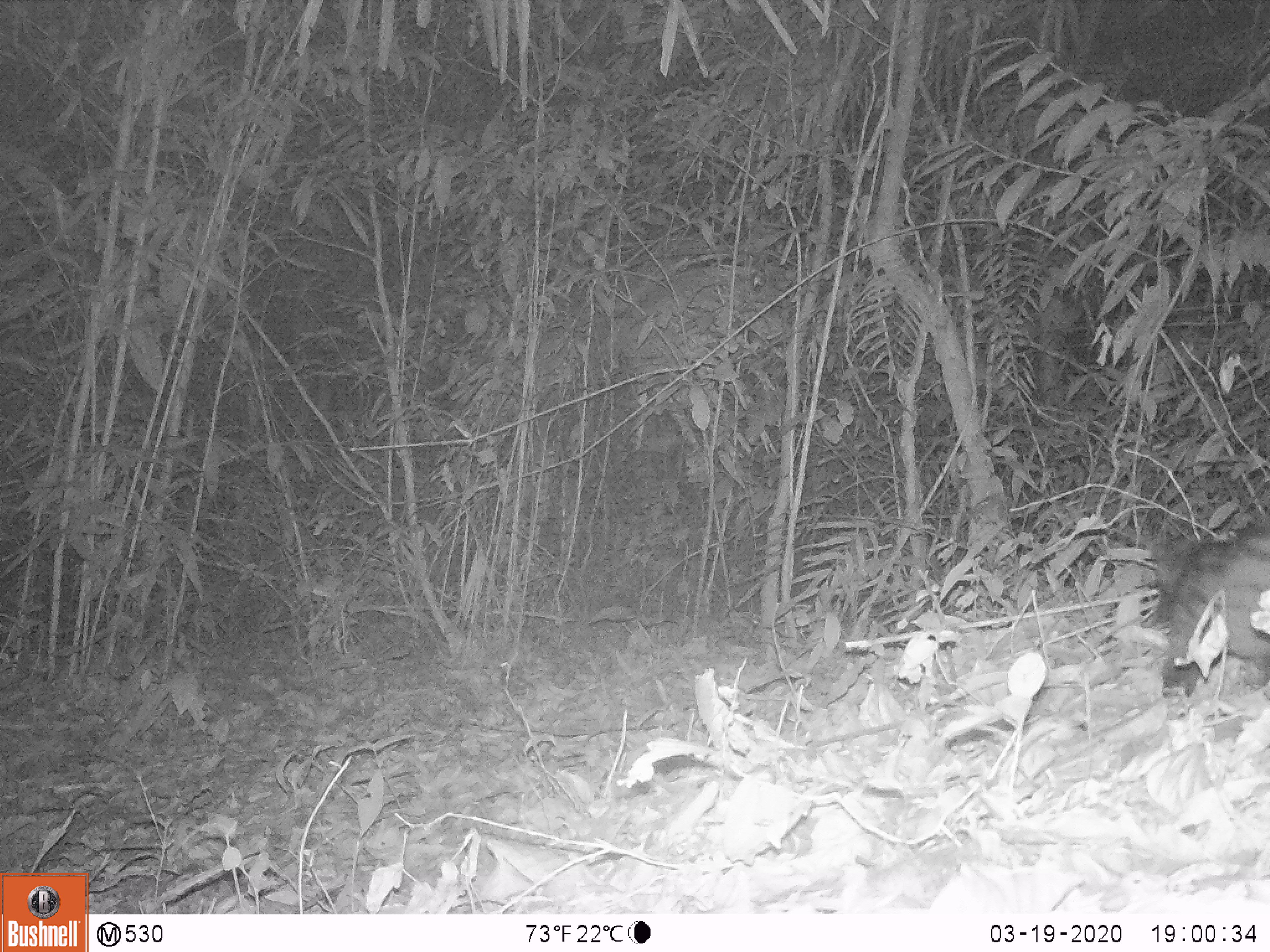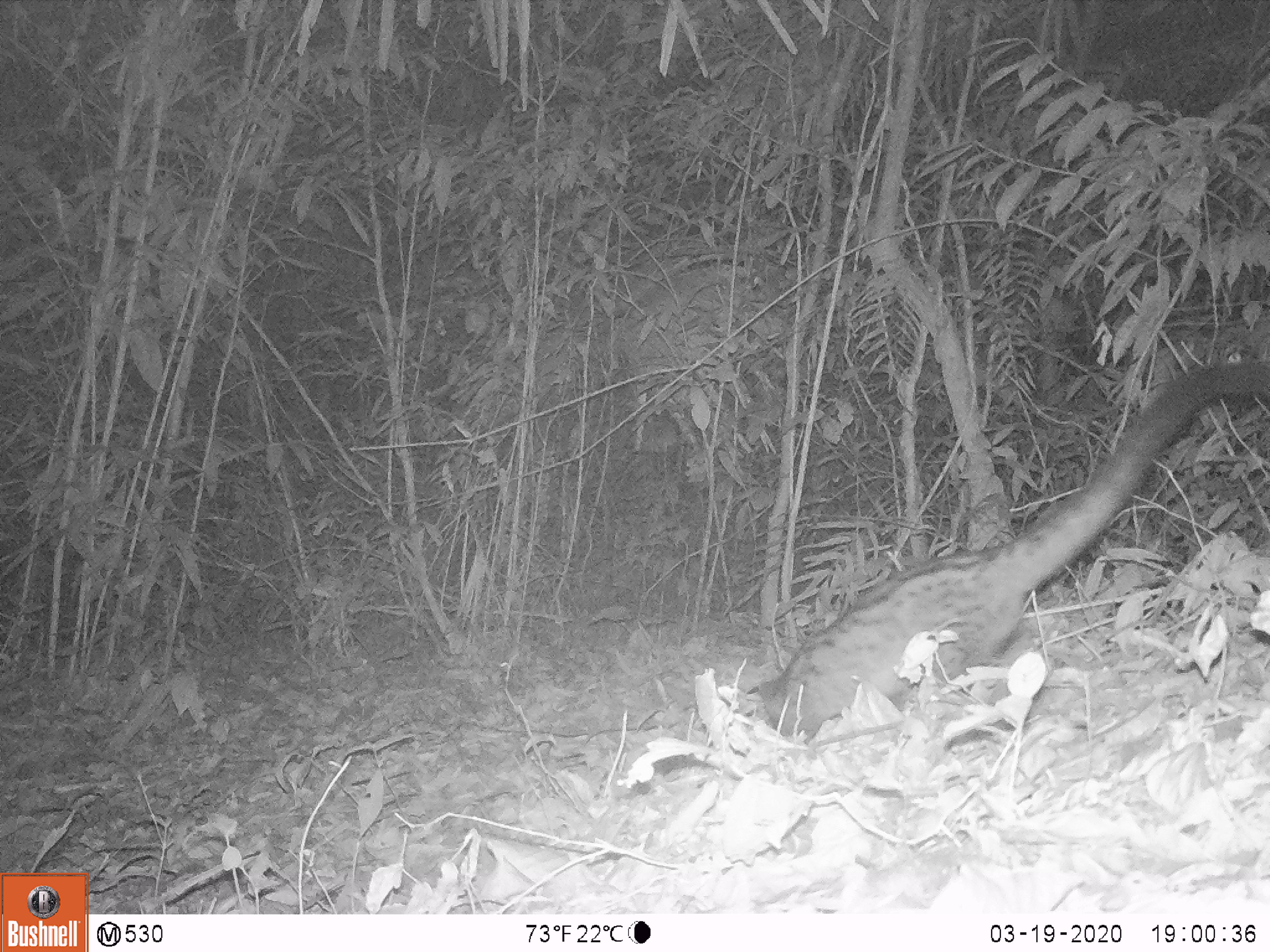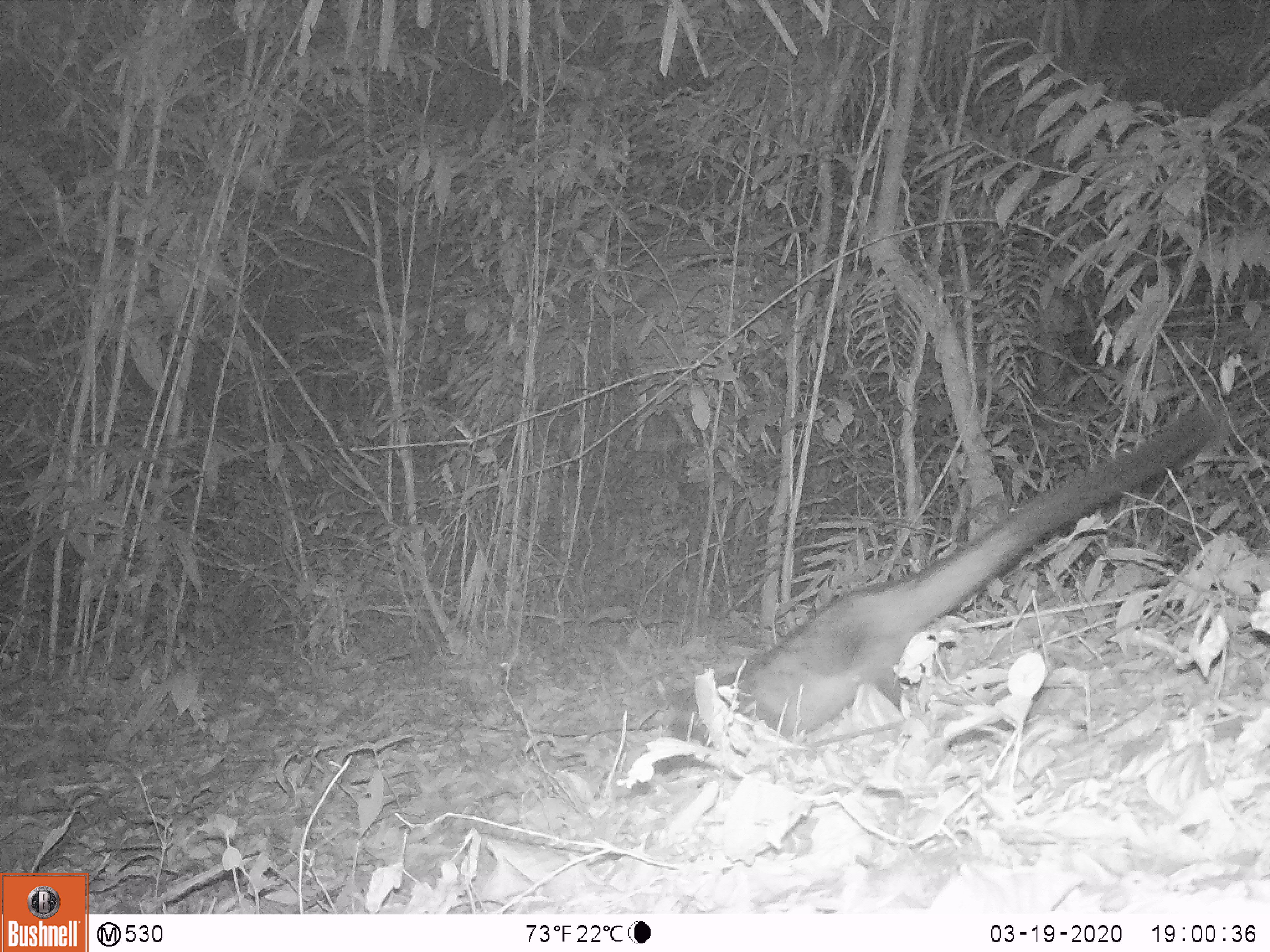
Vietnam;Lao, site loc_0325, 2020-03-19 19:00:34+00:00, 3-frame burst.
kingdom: Animalia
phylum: Chordata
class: Mammalia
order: Carnivora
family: Viverridae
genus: Paradoxurus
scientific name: Paradoxurus hermaphroditus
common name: common palm civet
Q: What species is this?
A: Common palm civet (Paradoxurus hermaphroditus).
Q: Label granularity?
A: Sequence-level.